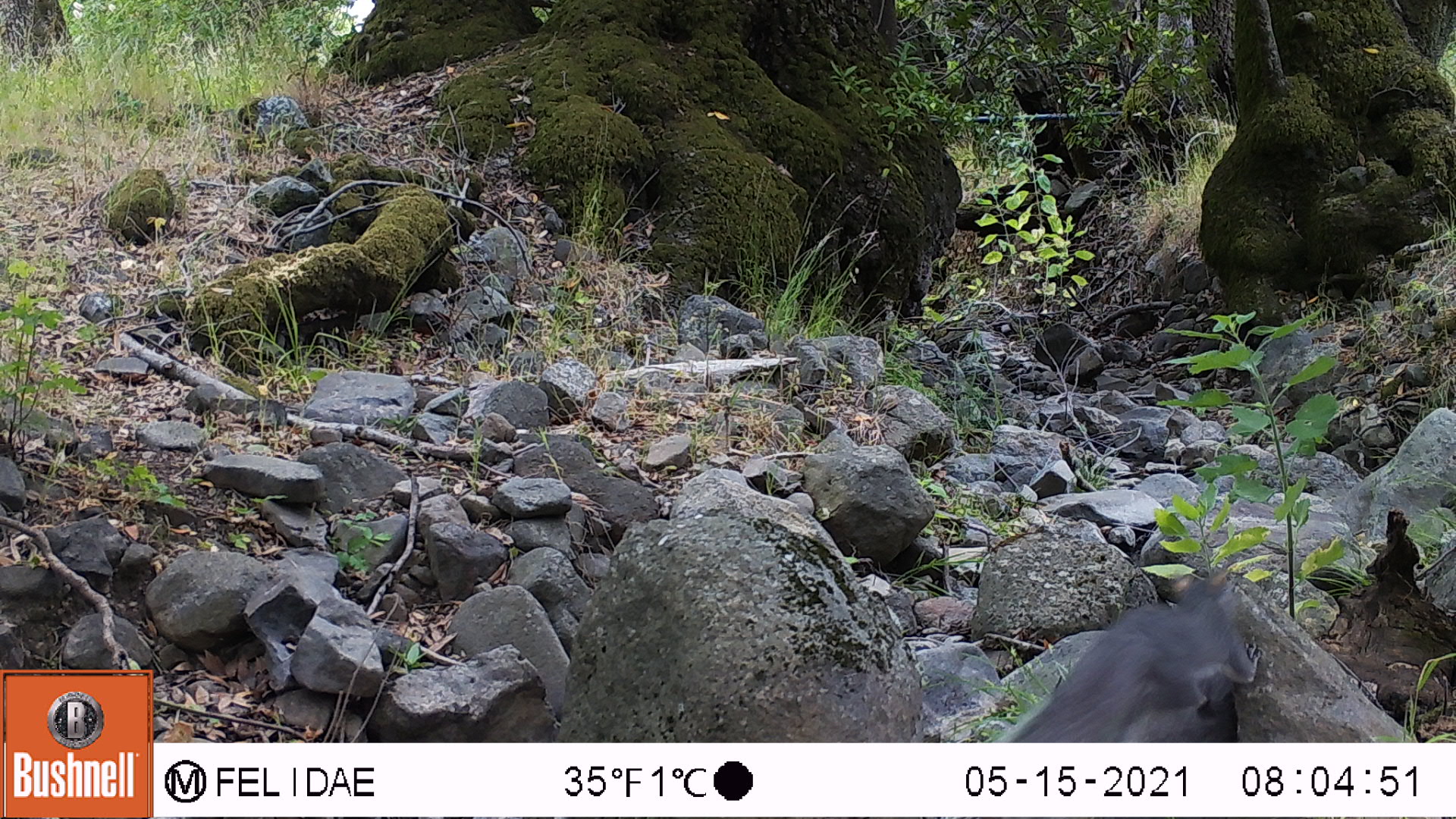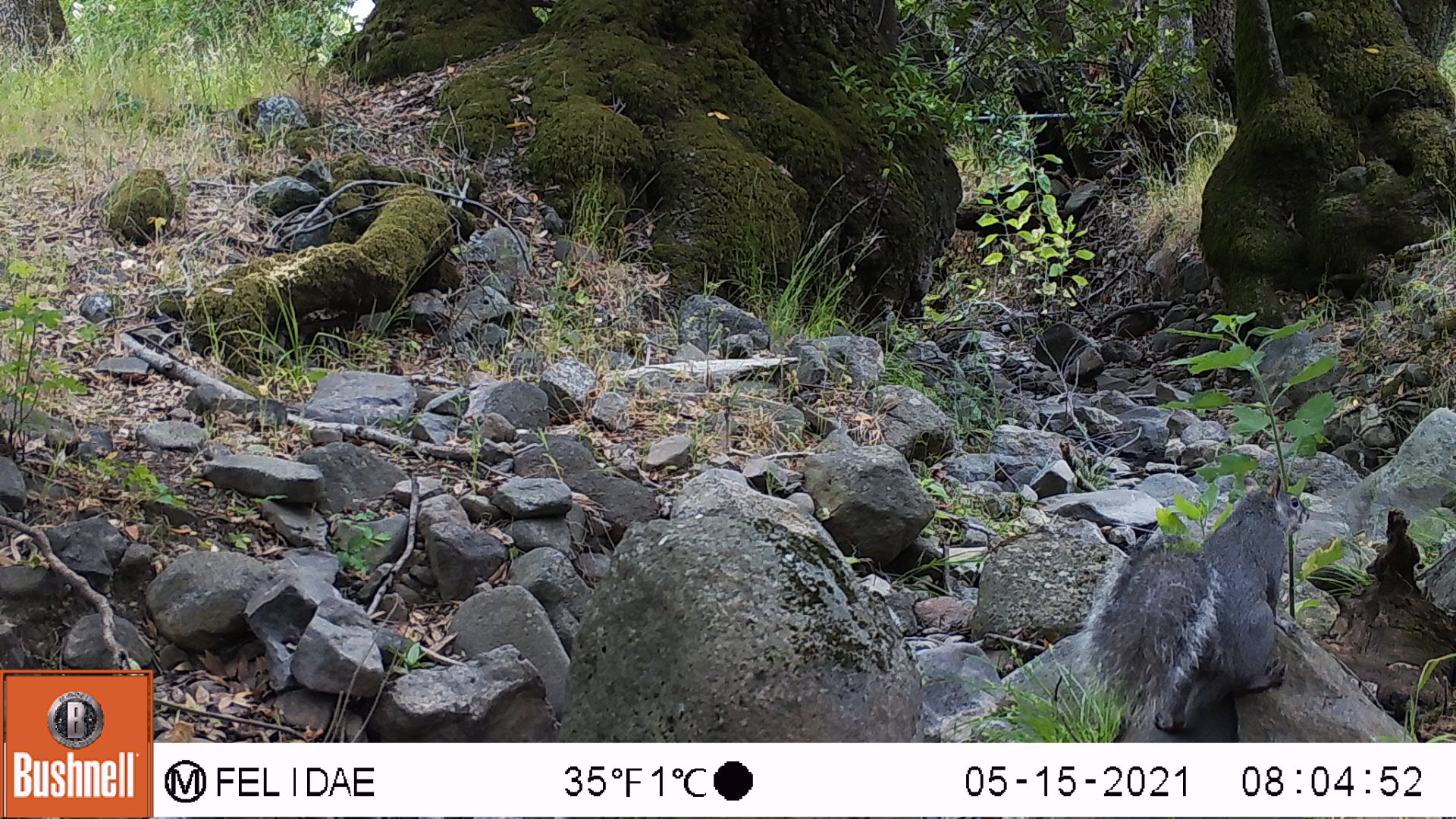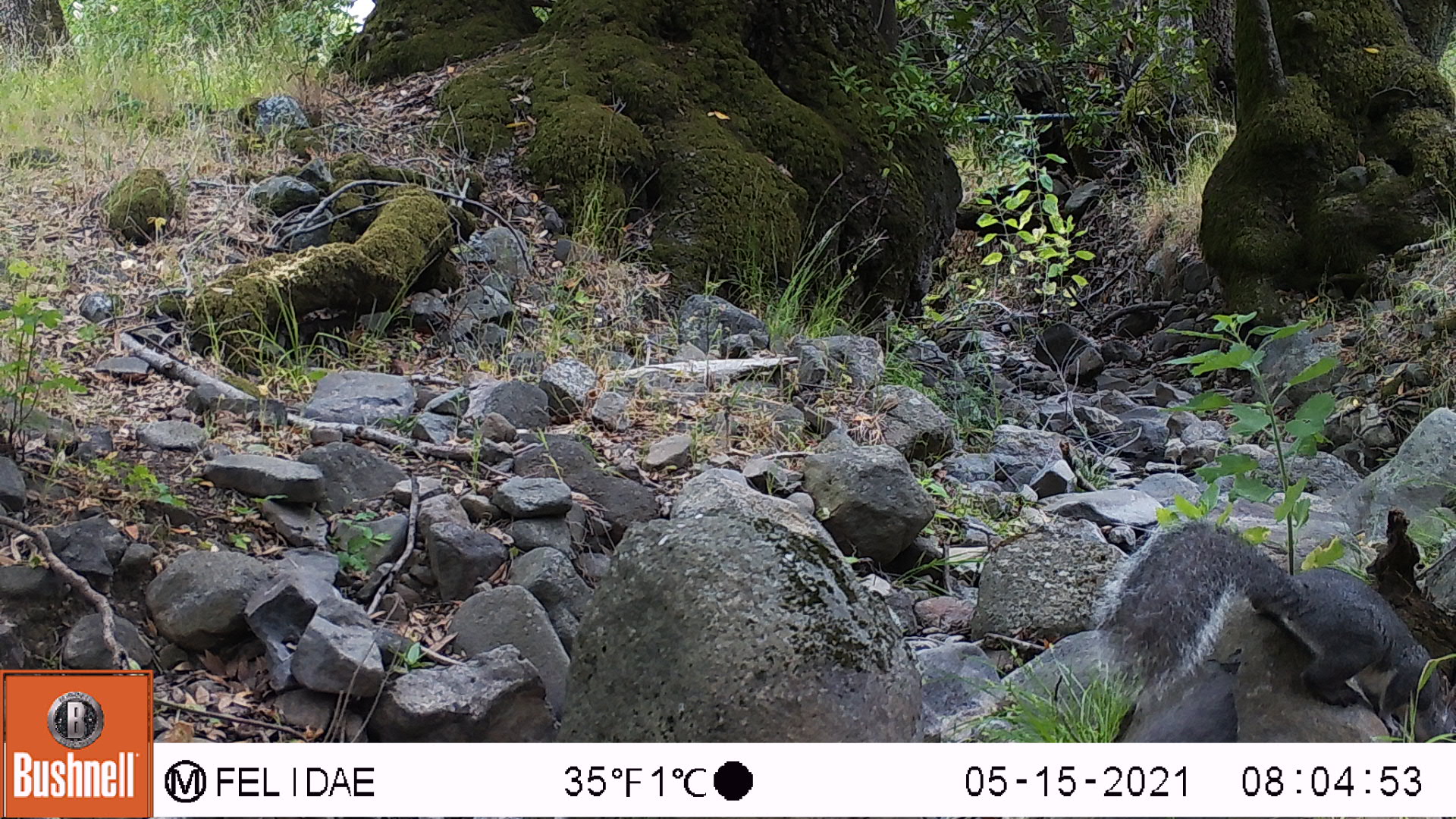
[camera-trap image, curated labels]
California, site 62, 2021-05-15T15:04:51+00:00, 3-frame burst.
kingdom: Animalia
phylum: Chordata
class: Mammalia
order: Rodentia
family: Sciuridae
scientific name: Sciuridae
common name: squirrel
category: unknown squirrel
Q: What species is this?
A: Unknown squirrel (squirrel) (Sciuridae).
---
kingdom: Animalia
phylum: Chordata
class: Mammalia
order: Rodentia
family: Sciuridae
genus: Sciurus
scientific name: Sciurus griseus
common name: western gray squirrel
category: western grey squirrel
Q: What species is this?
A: Western grey squirrel (western gray squirrel) (Sciurus griseus).